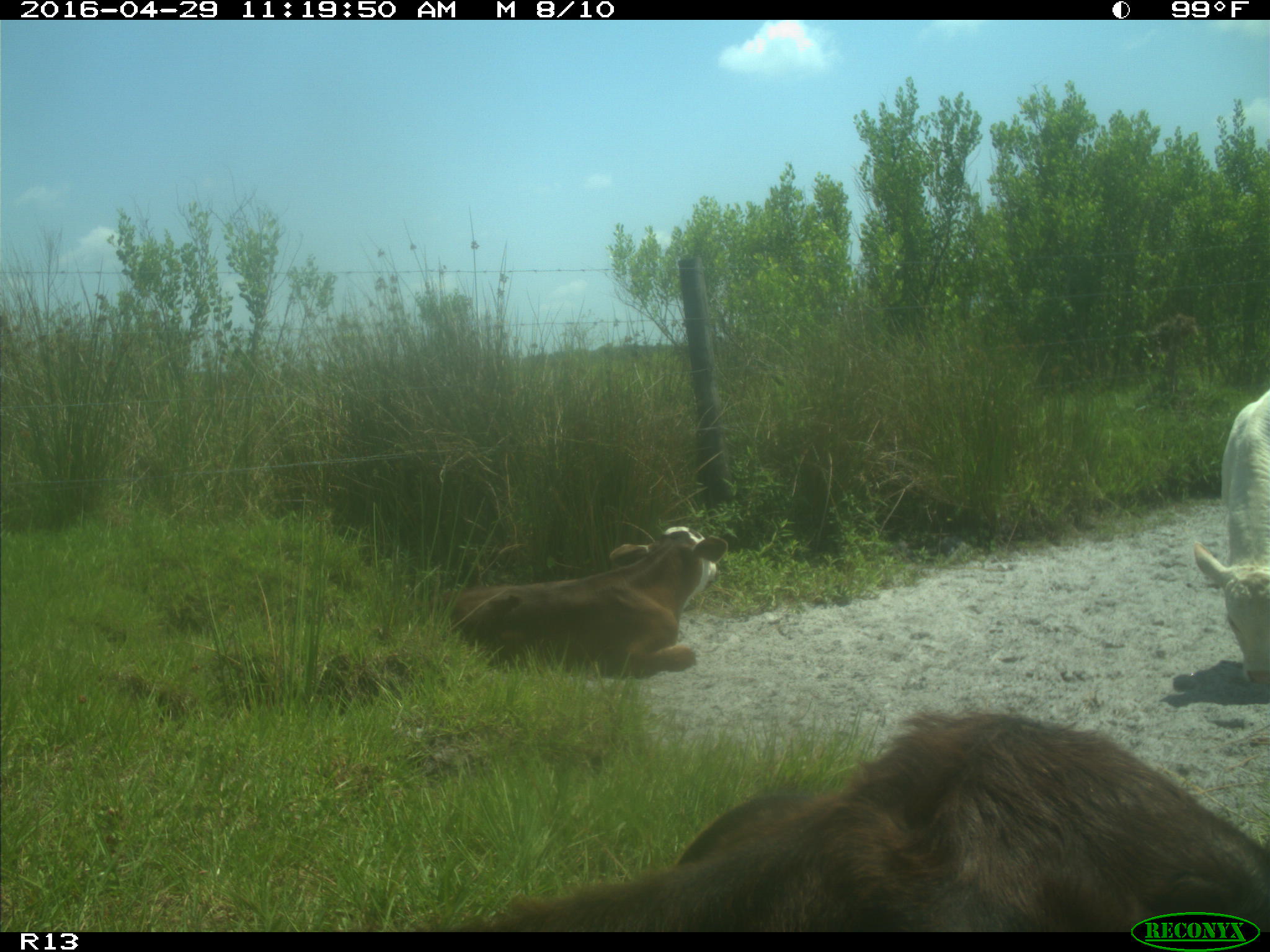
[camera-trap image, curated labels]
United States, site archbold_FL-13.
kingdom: Animalia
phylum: Chordata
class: Mammalia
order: Artiodactyla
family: Bovidae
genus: Bos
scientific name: Bos taurus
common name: domestic cow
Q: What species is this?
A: Bos taurus (domestic cow).